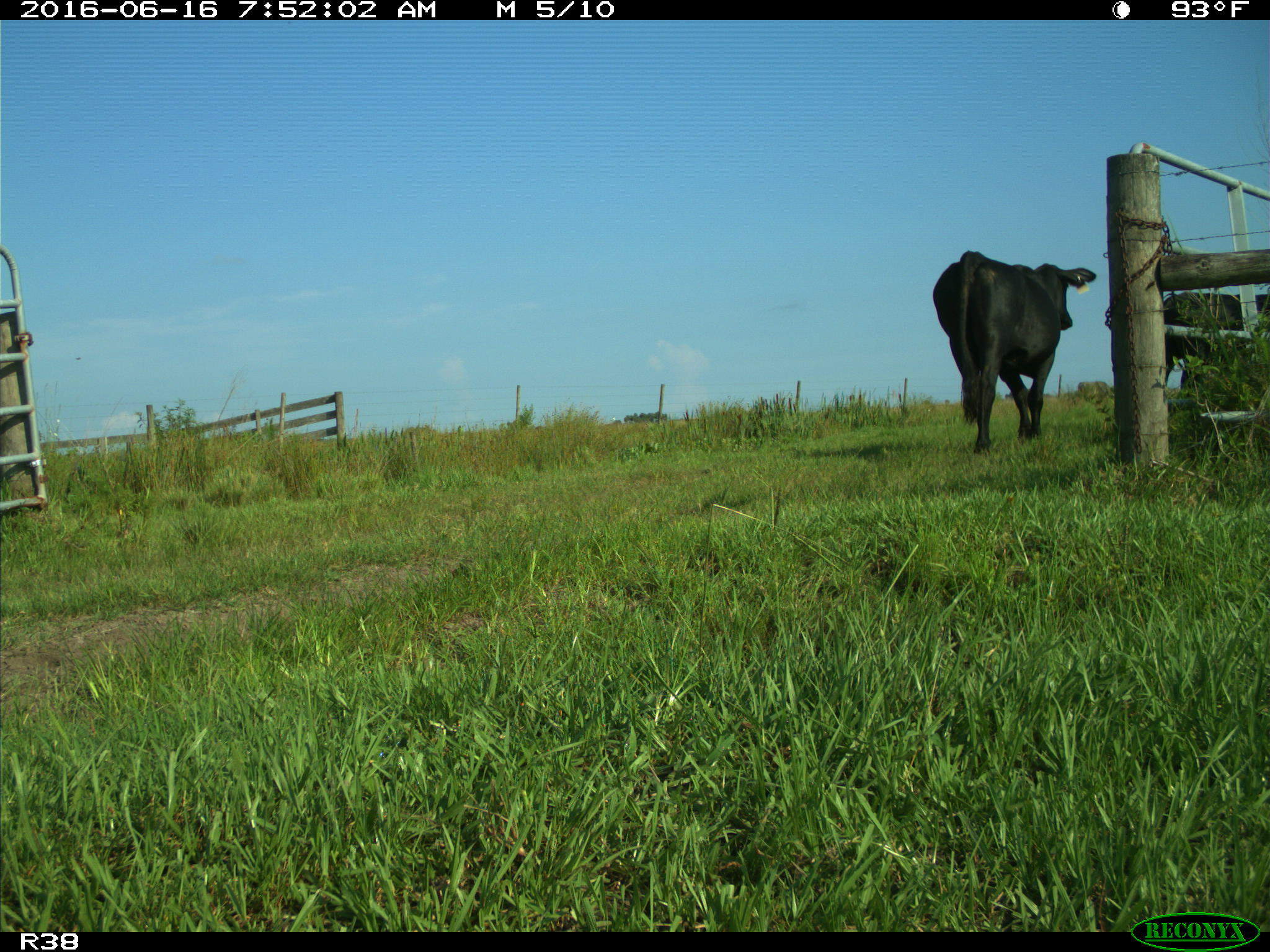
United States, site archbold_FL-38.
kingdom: Animalia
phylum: Chordata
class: Mammalia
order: Artiodactyla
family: Bovidae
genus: Bos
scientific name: Bos taurus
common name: domestic cow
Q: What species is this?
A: Bos taurus (domestic cow).